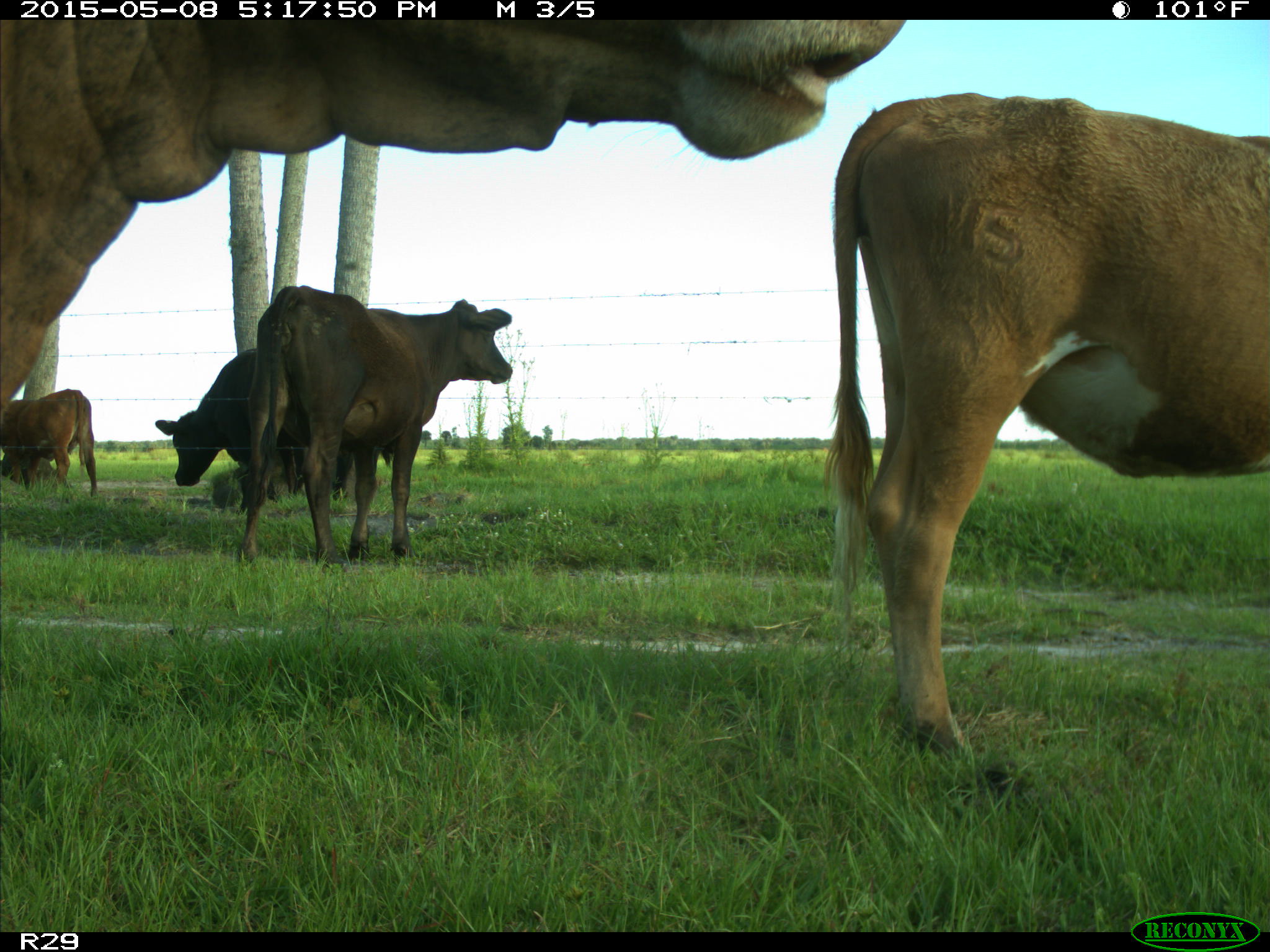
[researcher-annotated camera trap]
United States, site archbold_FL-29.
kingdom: Animalia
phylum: Chordata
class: Mammalia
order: Artiodactyla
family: Bovidae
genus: Bos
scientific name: Bos taurus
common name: domestic cow